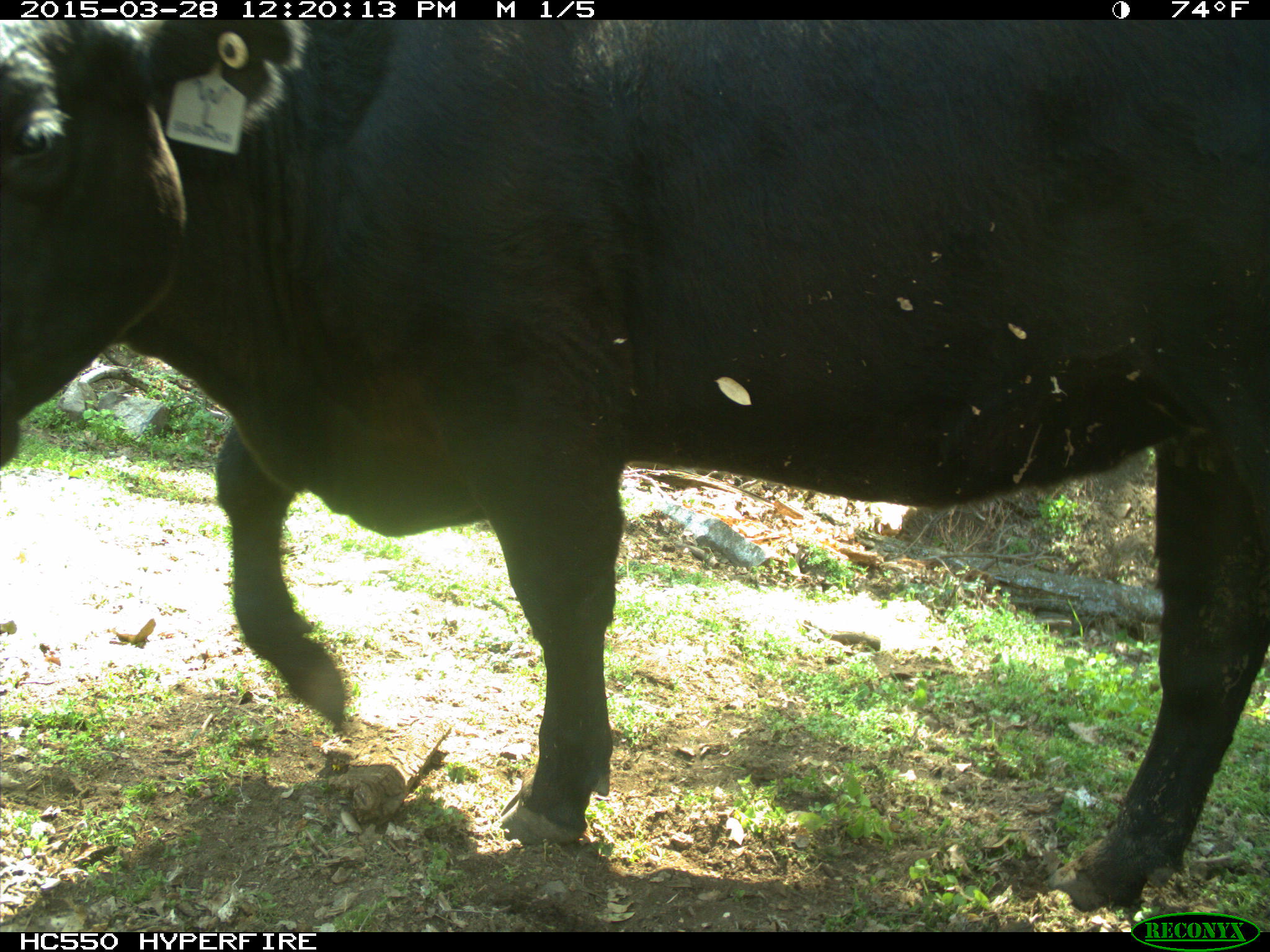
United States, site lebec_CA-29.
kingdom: Animalia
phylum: Chordata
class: Mammalia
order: Artiodactyla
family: Bovidae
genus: Bos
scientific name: Bos taurus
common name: domestic cow